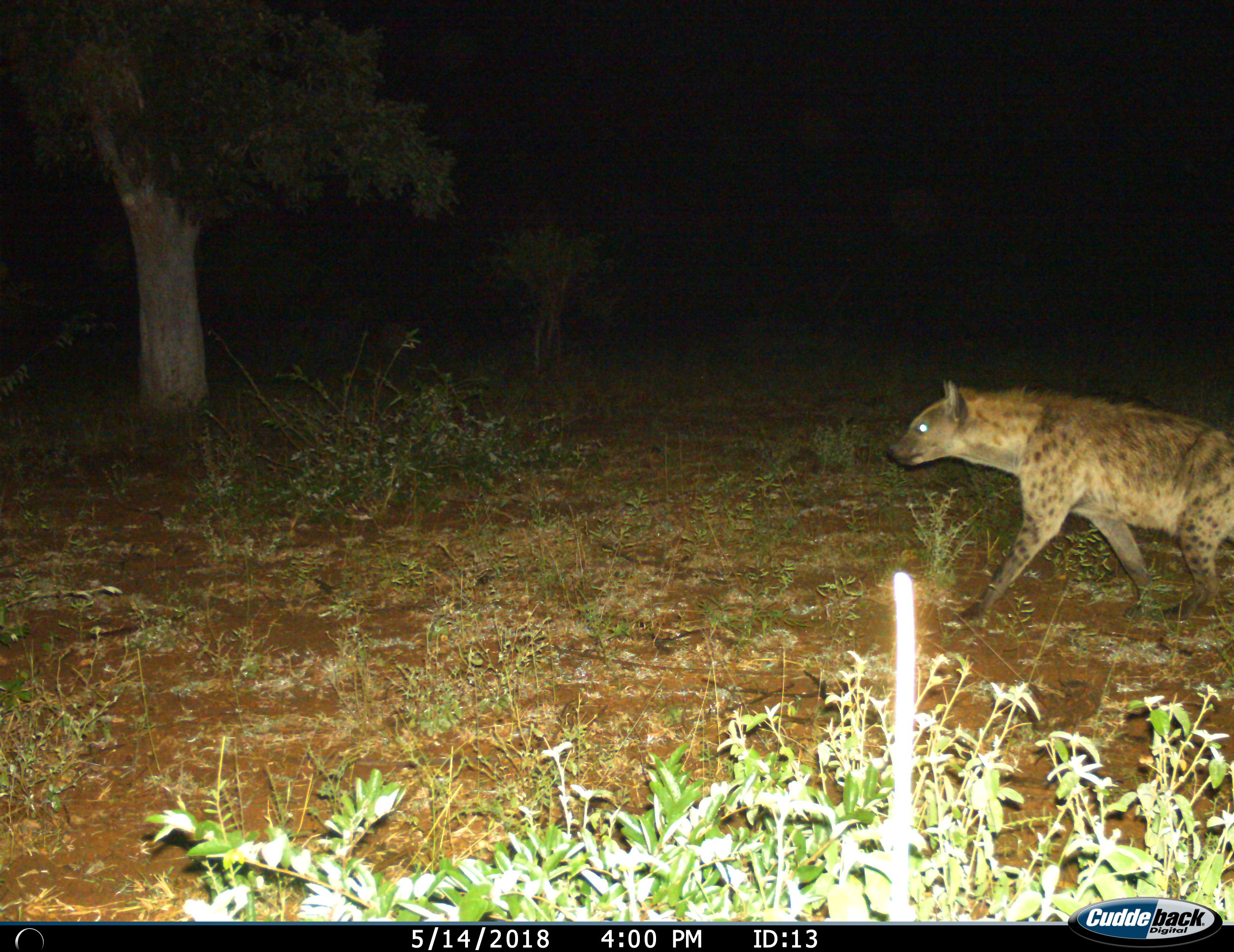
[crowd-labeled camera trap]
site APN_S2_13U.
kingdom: Animalia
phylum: Chordata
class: Mammalia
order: Carnivora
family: Hyaenidae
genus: Crocuta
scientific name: Crocuta crocuta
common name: spotted hyena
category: hyenaspotted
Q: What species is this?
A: Hyenaspotted (spotted hyena) (Crocuta crocuta).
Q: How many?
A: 1.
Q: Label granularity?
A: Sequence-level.